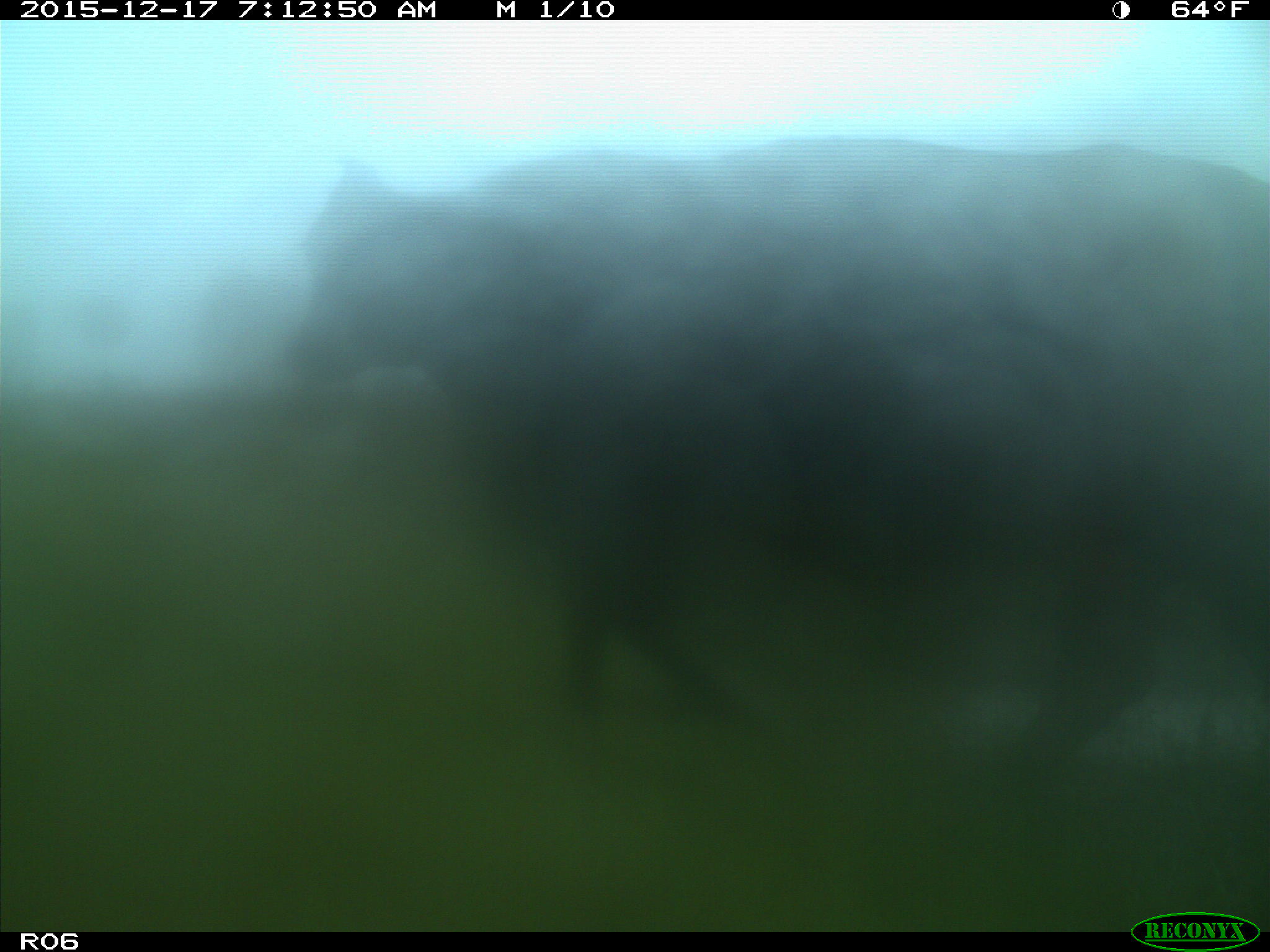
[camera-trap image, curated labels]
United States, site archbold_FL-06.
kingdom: Animalia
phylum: Chordata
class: Mammalia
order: Artiodactyla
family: Bovidae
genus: Bos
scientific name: Bos taurus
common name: domestic cow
Bos taurus (domestic cow).